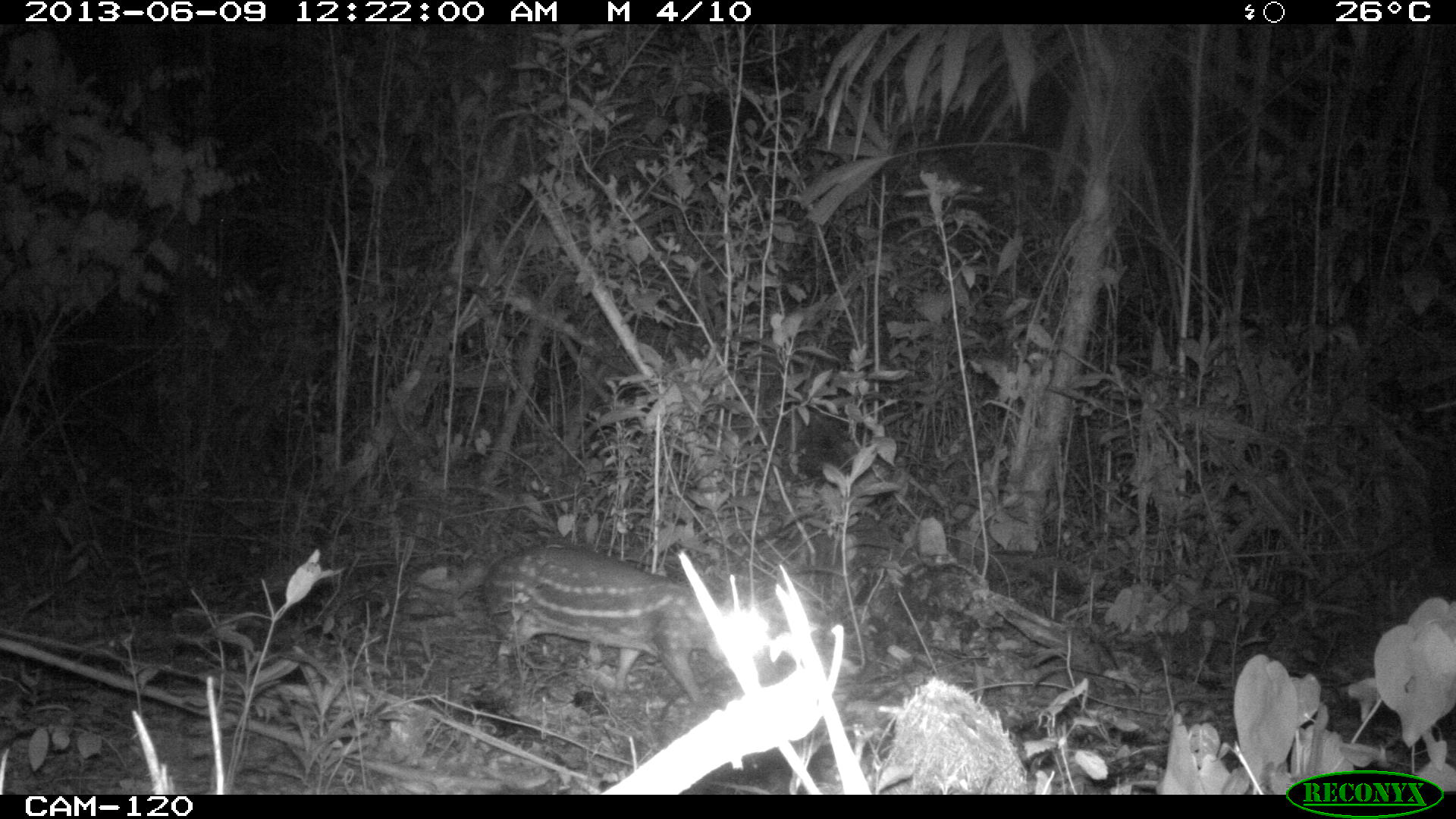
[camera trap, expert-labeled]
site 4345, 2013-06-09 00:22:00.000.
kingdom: Animalia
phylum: Chordata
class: Mammalia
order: Rodentia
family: Cuniculidae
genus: Cuniculus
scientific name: Cuniculus paca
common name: lowland paca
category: agouti paca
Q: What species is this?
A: Agouti paca (lowland paca) (Cuniculus paca).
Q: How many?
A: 1.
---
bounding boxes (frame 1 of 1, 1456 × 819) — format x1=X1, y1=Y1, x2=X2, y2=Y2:
agouti paca: x1=480, y1=544, x2=727, y2=703